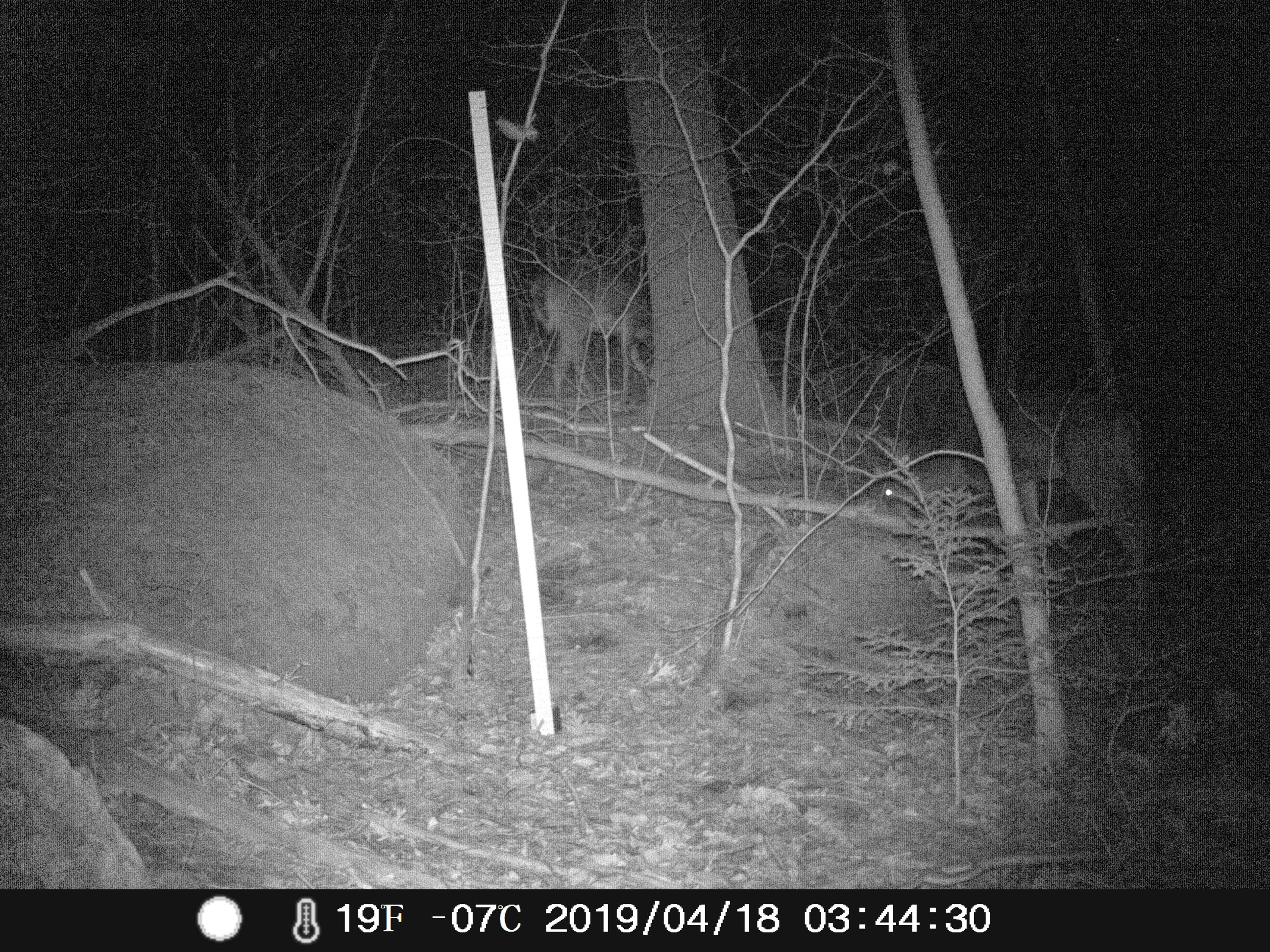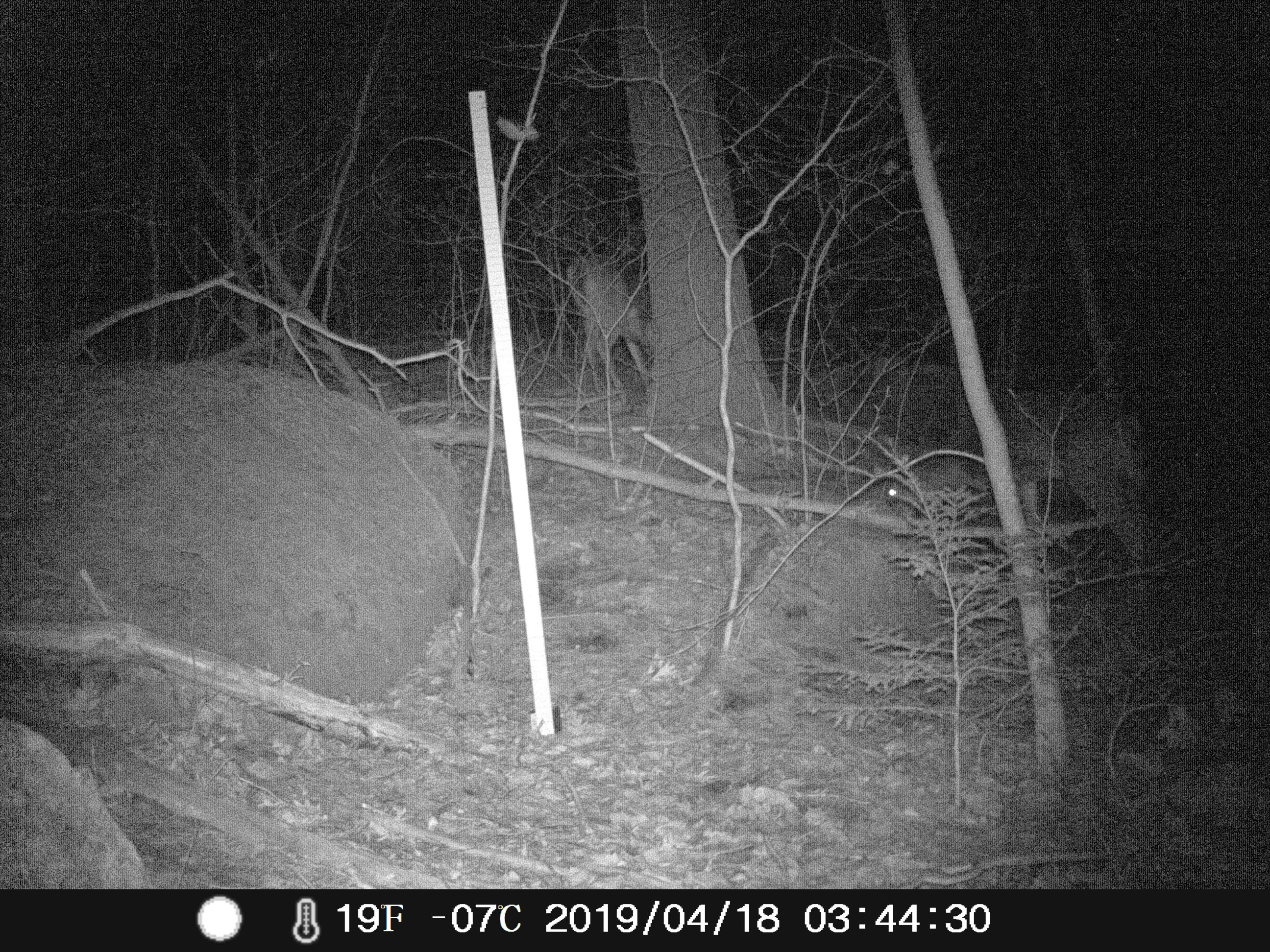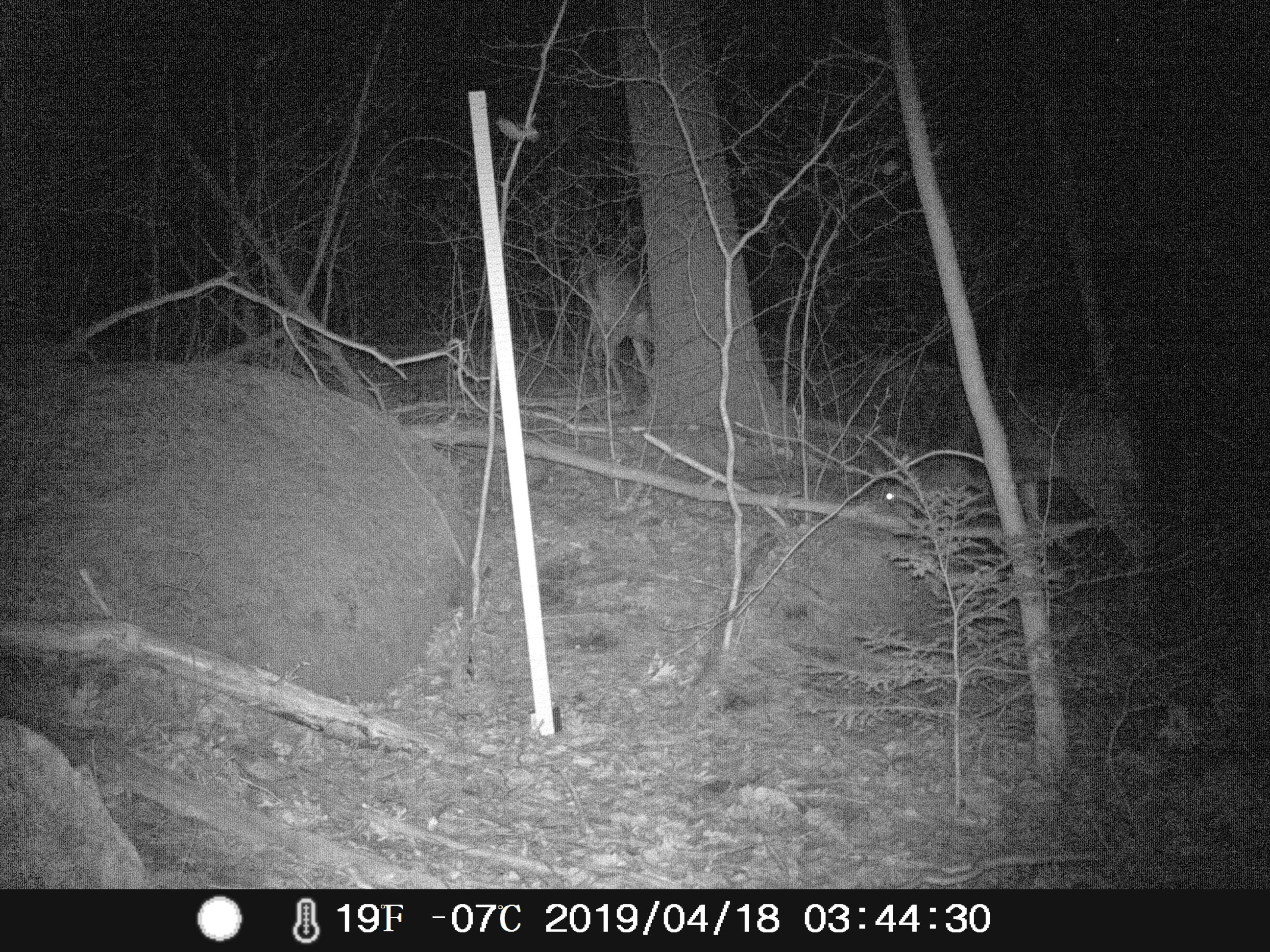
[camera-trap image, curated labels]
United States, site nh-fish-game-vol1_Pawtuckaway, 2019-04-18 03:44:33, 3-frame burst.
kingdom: Animalia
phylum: Chordata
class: Mammalia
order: Artiodactyla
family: Cervidae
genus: Odocoileus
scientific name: Odocoileus virginianus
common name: white-tailed deer